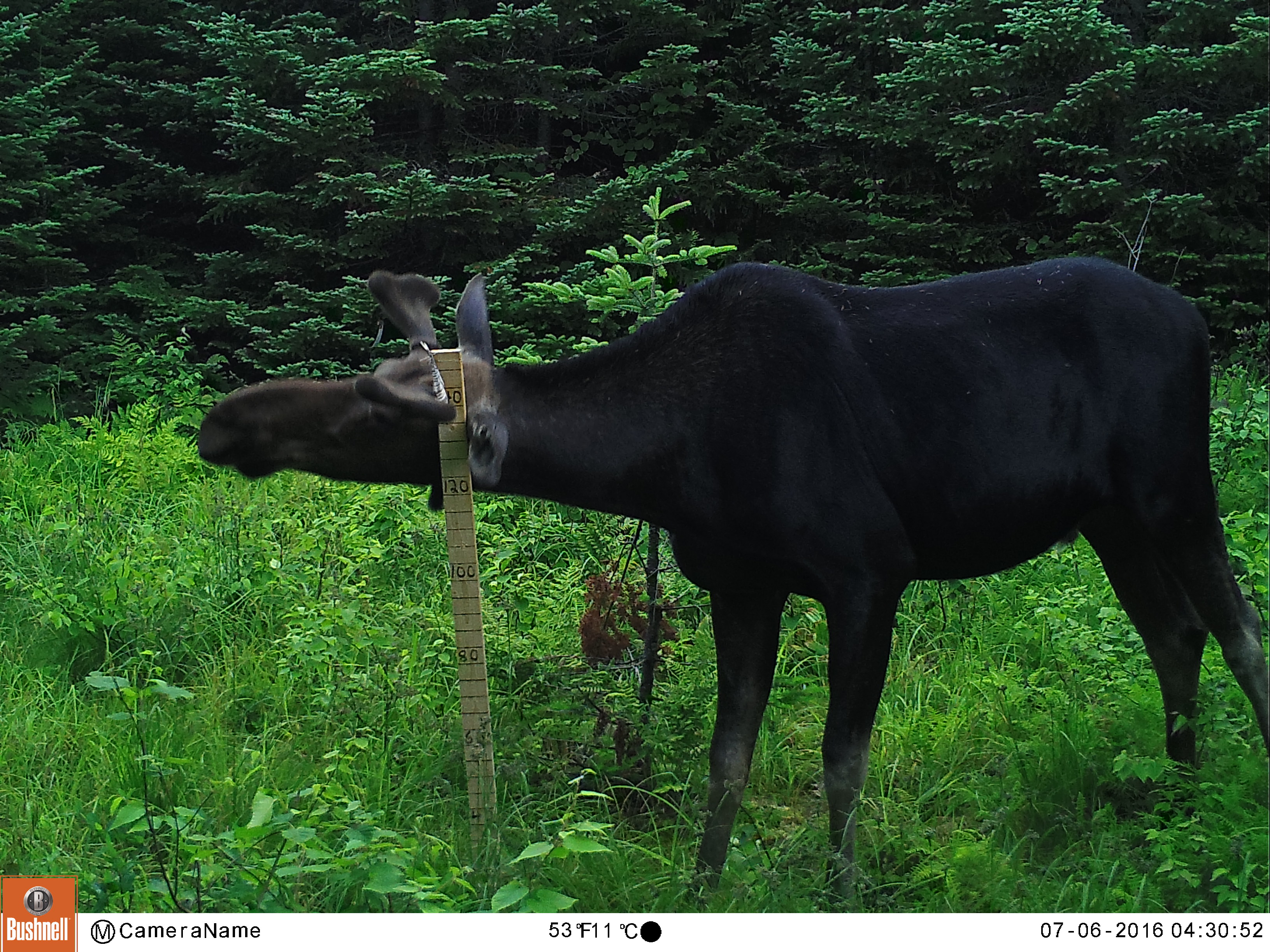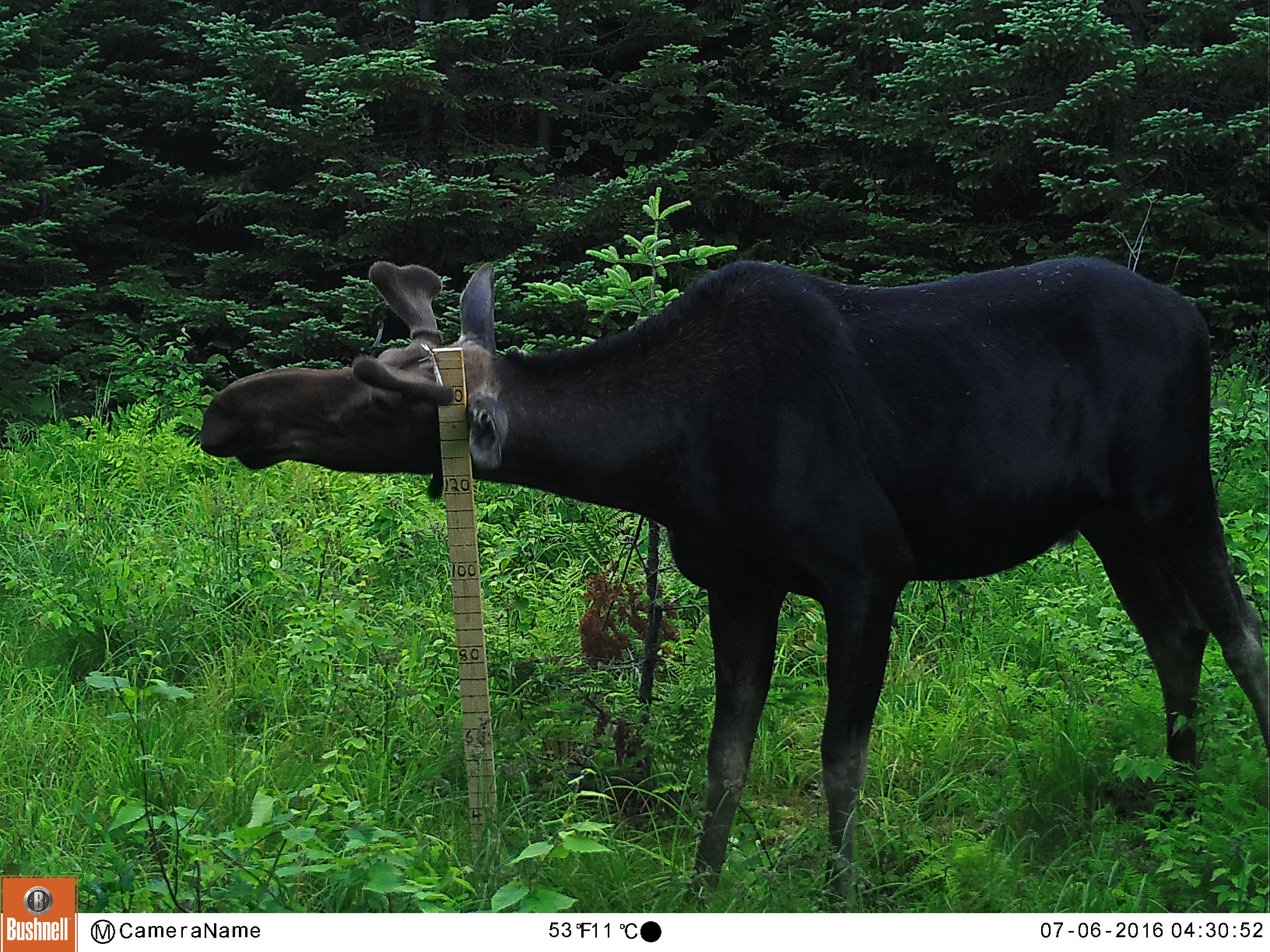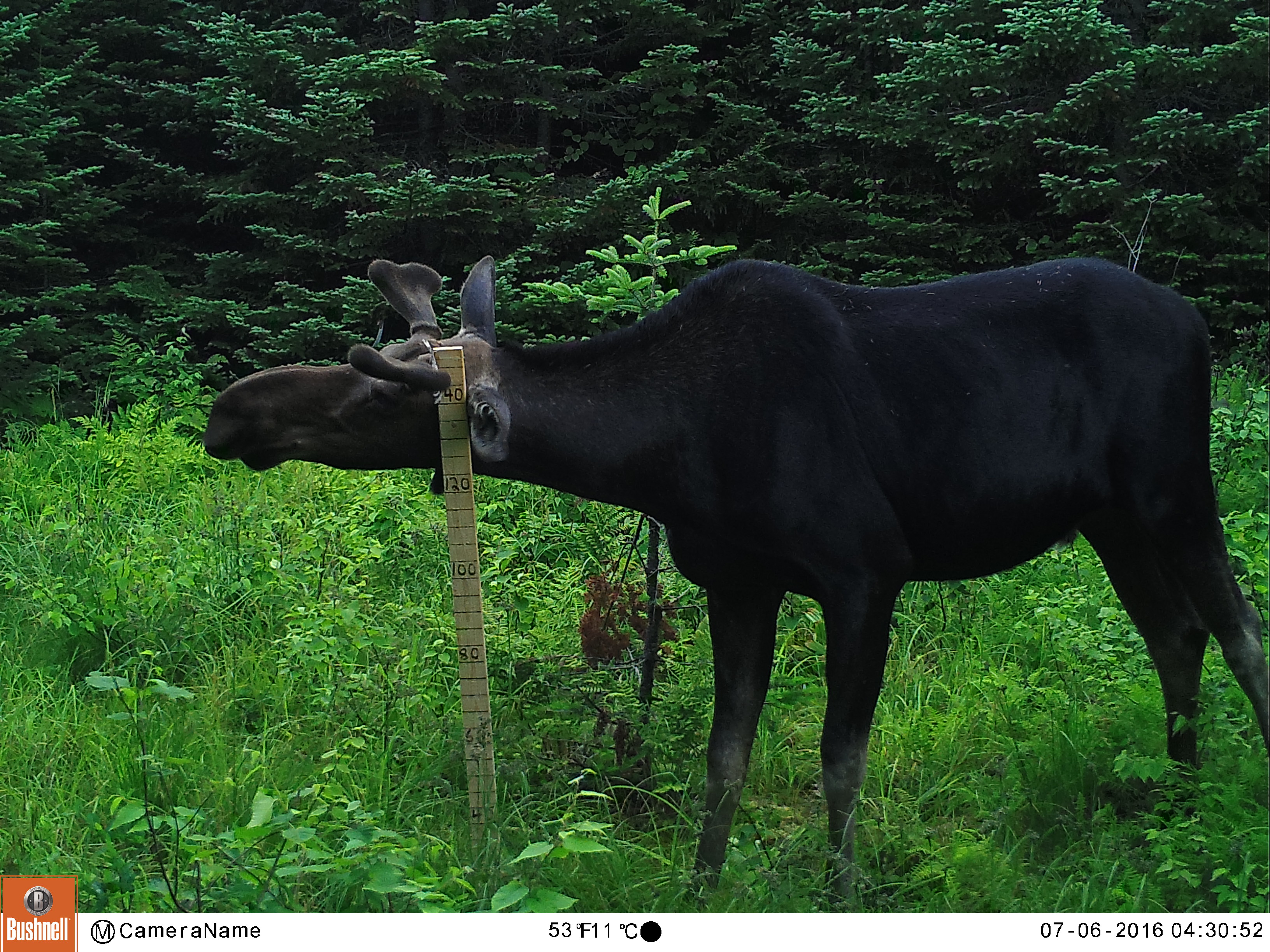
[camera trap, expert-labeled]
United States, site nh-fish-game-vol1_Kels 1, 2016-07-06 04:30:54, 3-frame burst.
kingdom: Animalia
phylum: Chordata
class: Mammalia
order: Artiodactyla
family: Cervidae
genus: Alces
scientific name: Alces alces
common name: moose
Moose (Alces alces).